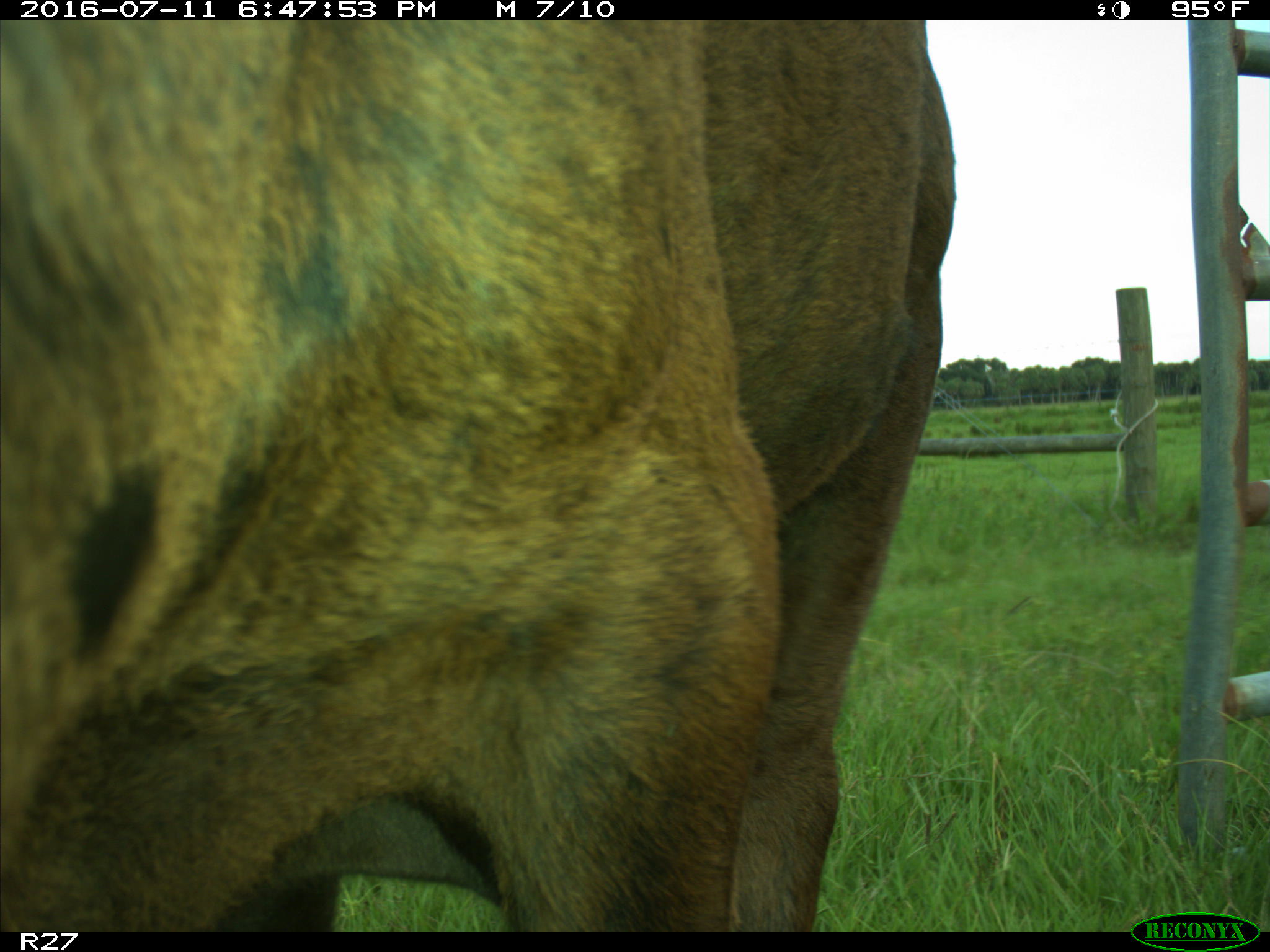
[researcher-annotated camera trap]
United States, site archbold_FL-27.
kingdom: Animalia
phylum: Chordata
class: Mammalia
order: Artiodactyla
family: Bovidae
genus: Bos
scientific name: Bos taurus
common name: domestic cow